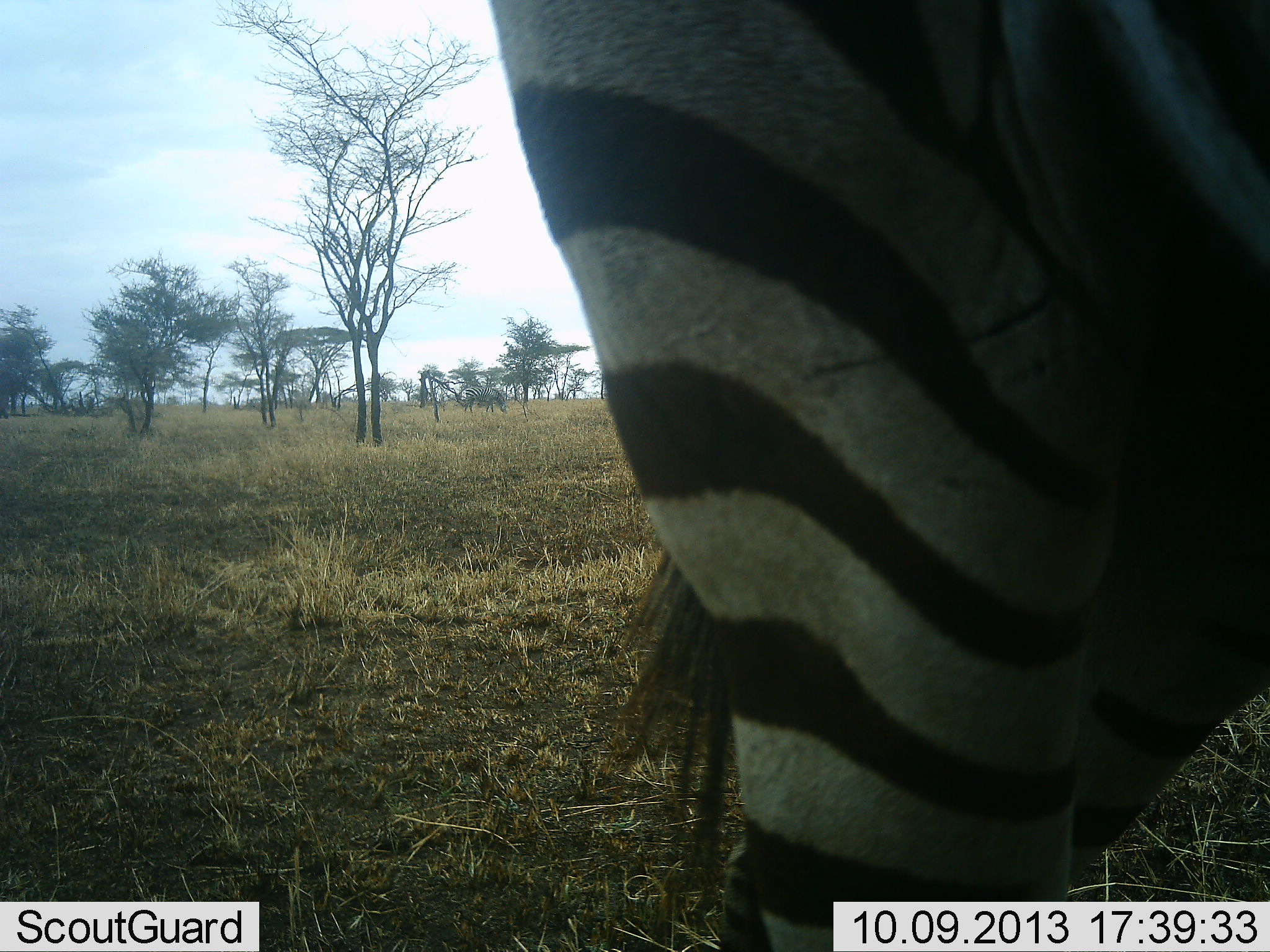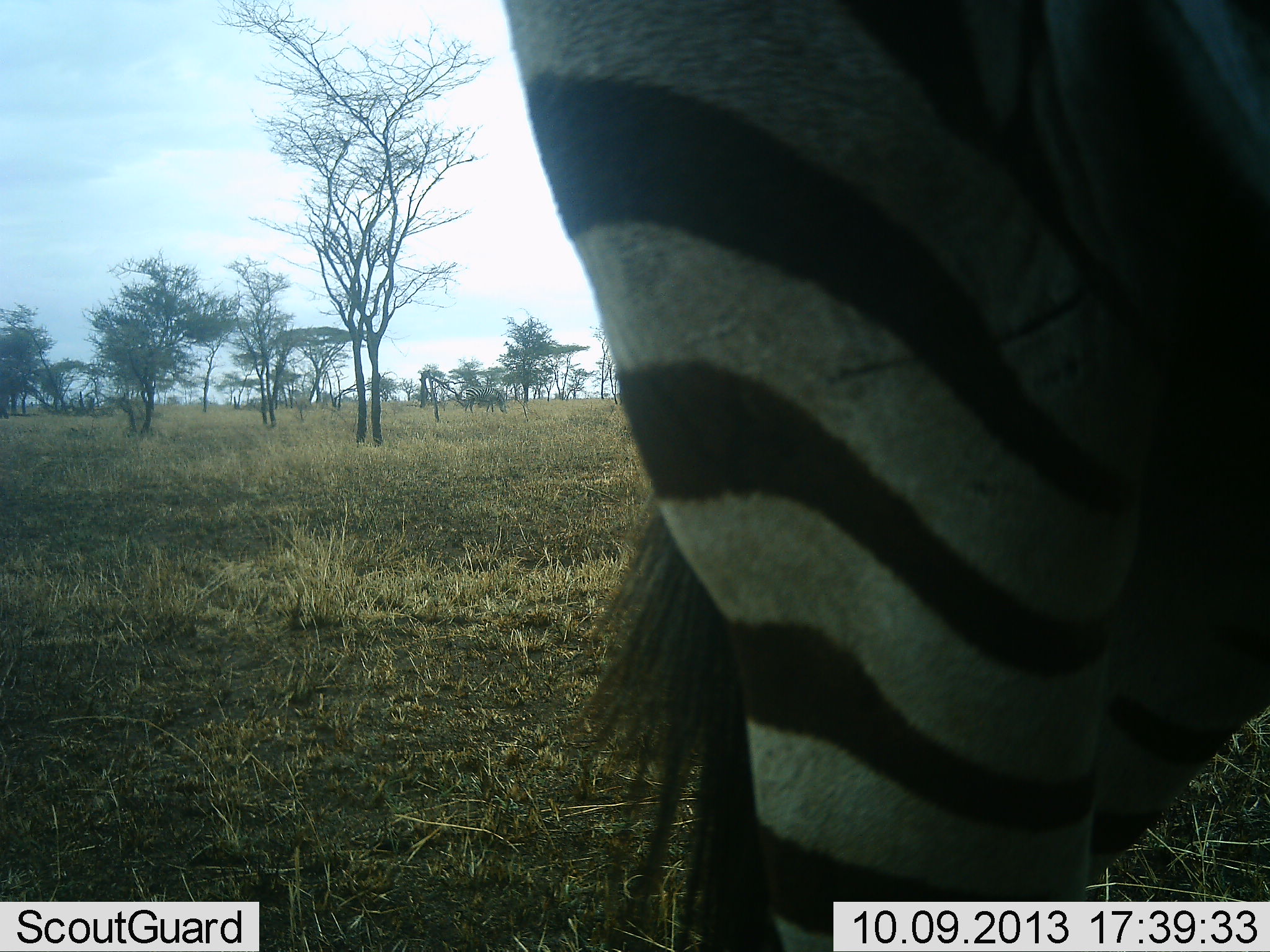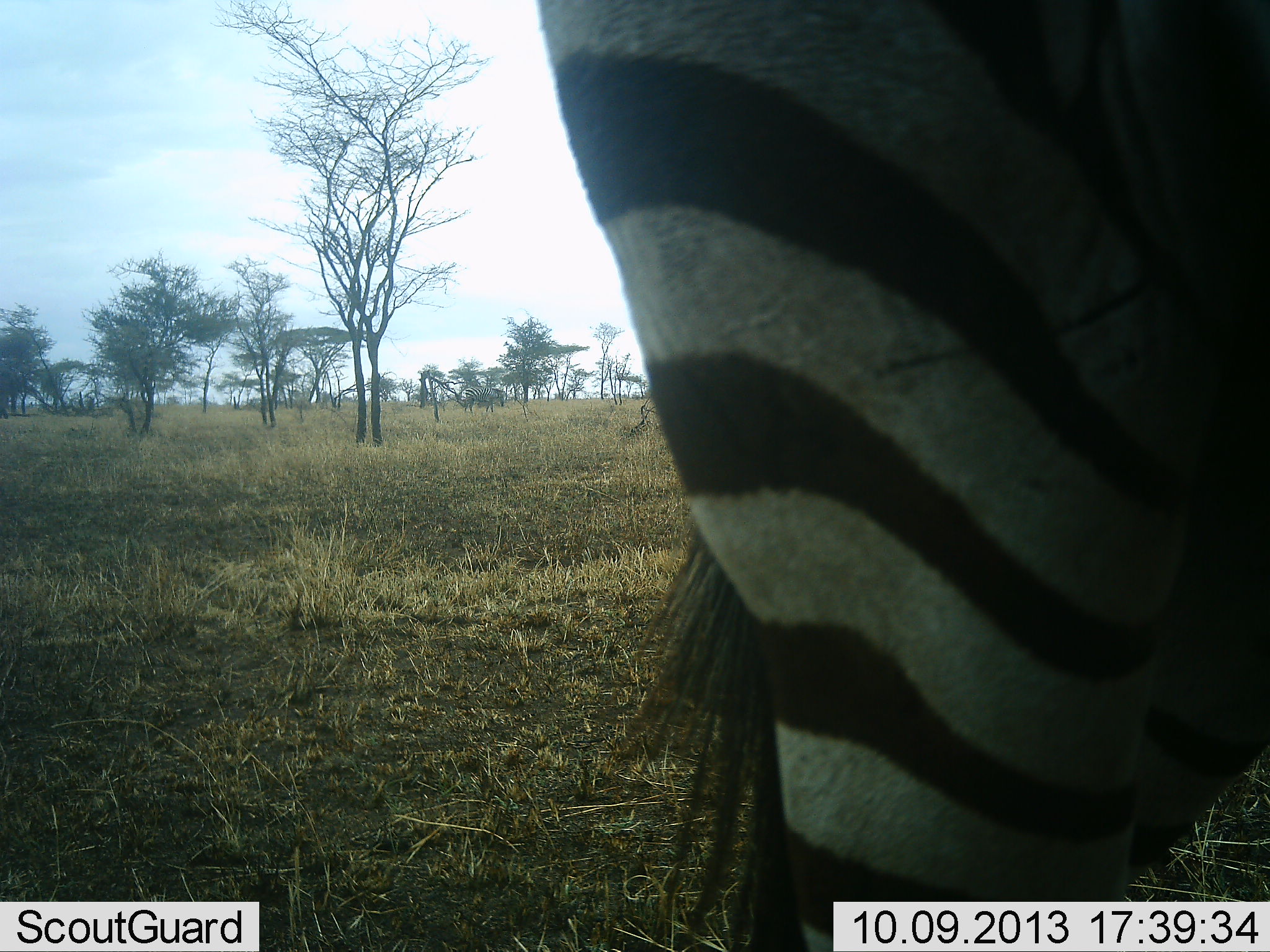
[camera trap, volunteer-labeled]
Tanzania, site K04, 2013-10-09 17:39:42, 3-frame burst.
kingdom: Animalia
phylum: Chordata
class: Mammalia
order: Perissodactyla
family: Equidae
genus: Equus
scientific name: Equus quagga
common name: plains zebra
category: zebra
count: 1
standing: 80%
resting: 0%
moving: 20%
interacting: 0%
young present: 0%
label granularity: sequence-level